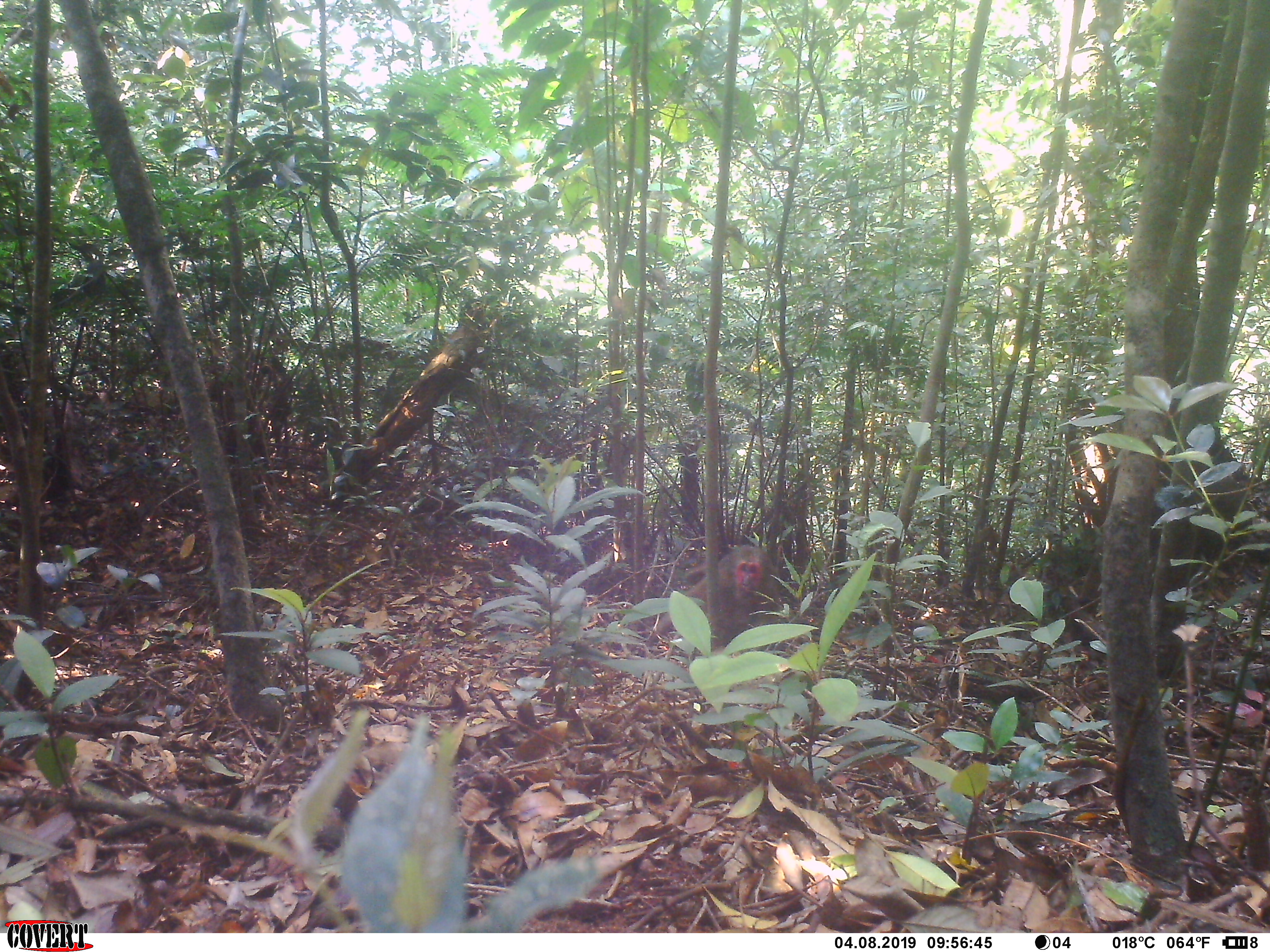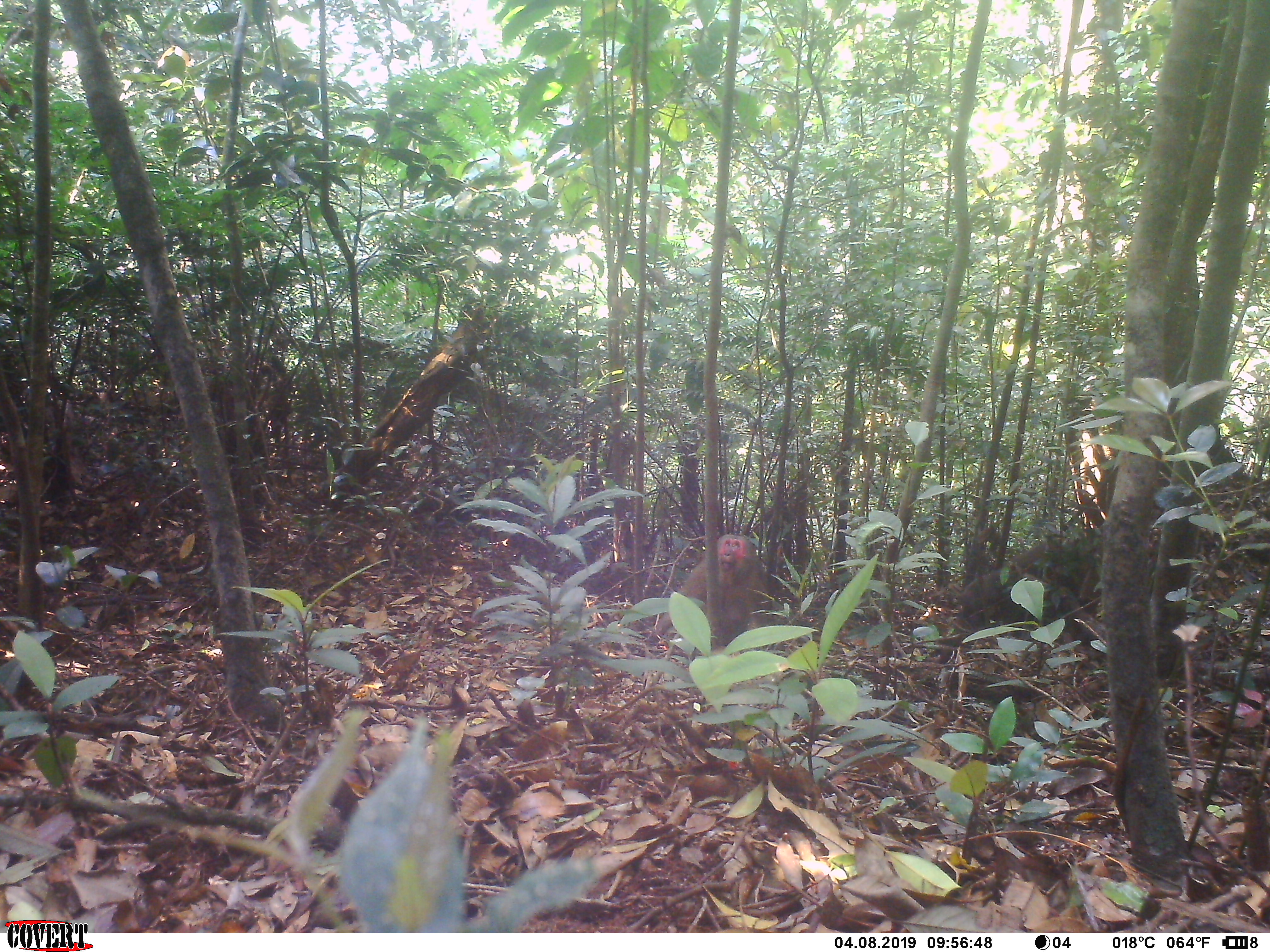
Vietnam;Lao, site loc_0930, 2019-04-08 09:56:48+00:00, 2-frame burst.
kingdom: Animalia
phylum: Chordata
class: Mammalia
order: Primates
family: Cercopithecidae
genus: Macaca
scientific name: Macaca arctoides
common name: stump-tailed macaque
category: stump tailed macaque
Stump tailed macaque (stump-tailed macaque) (Macaca arctoides). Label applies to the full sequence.